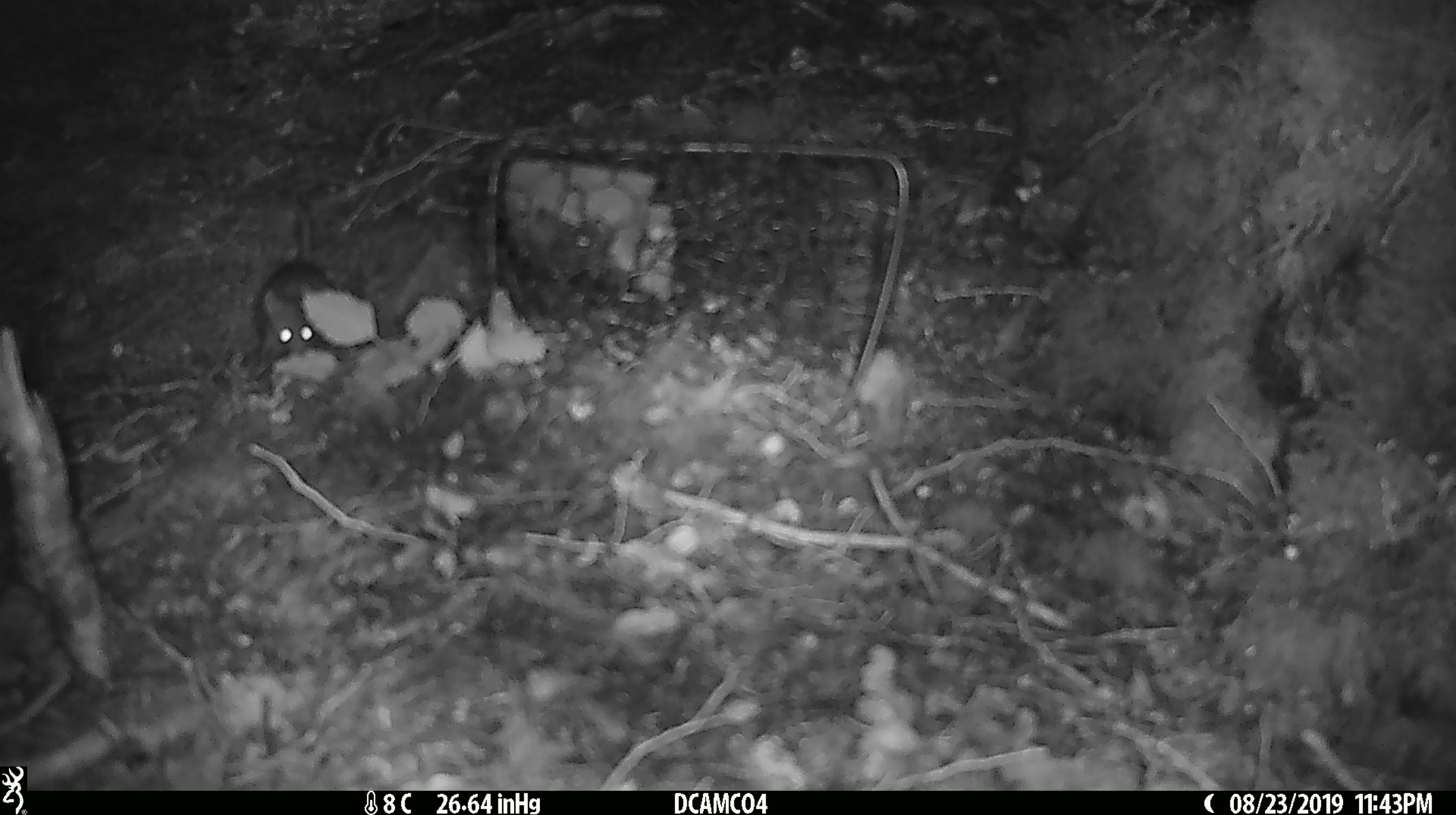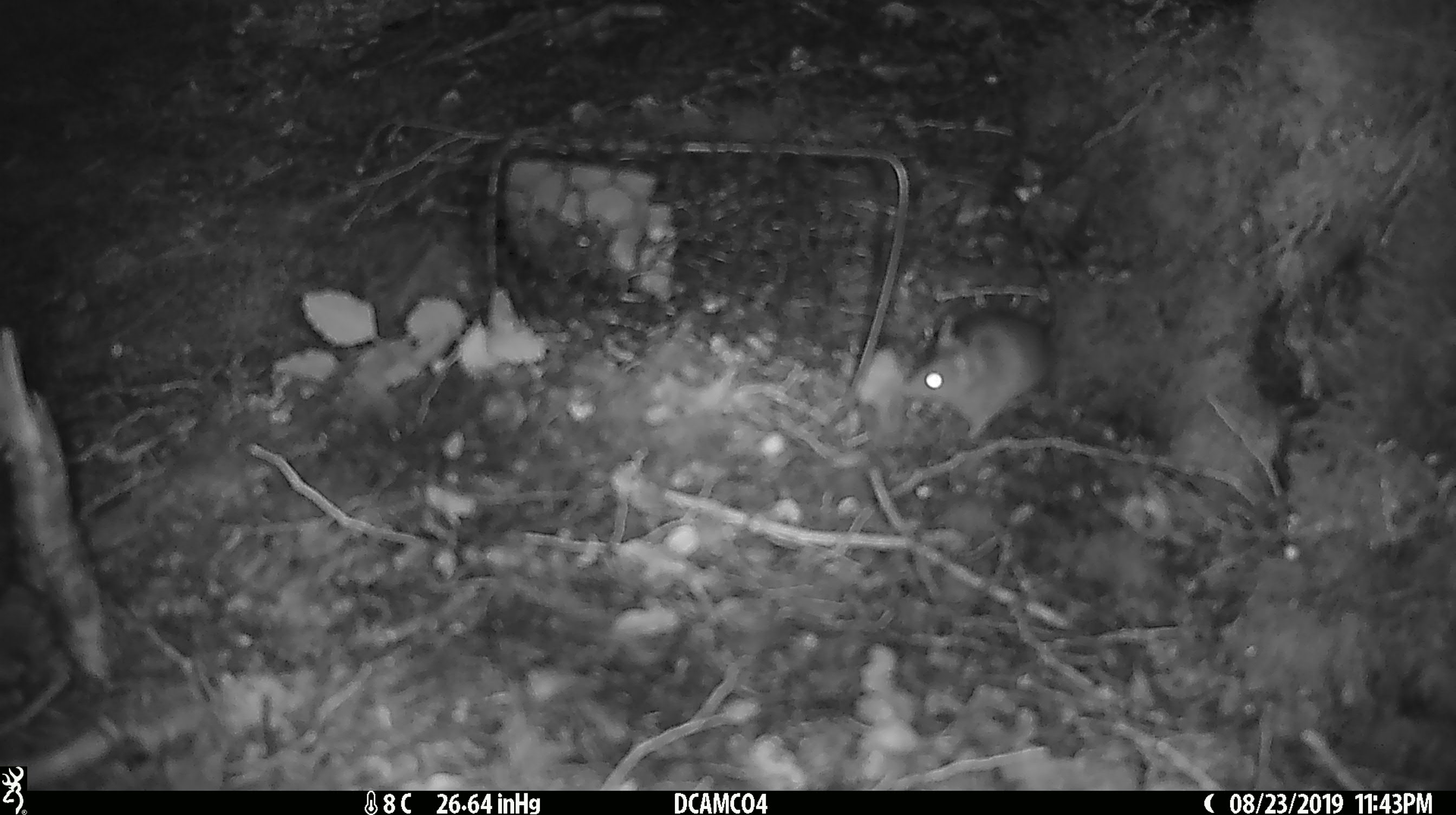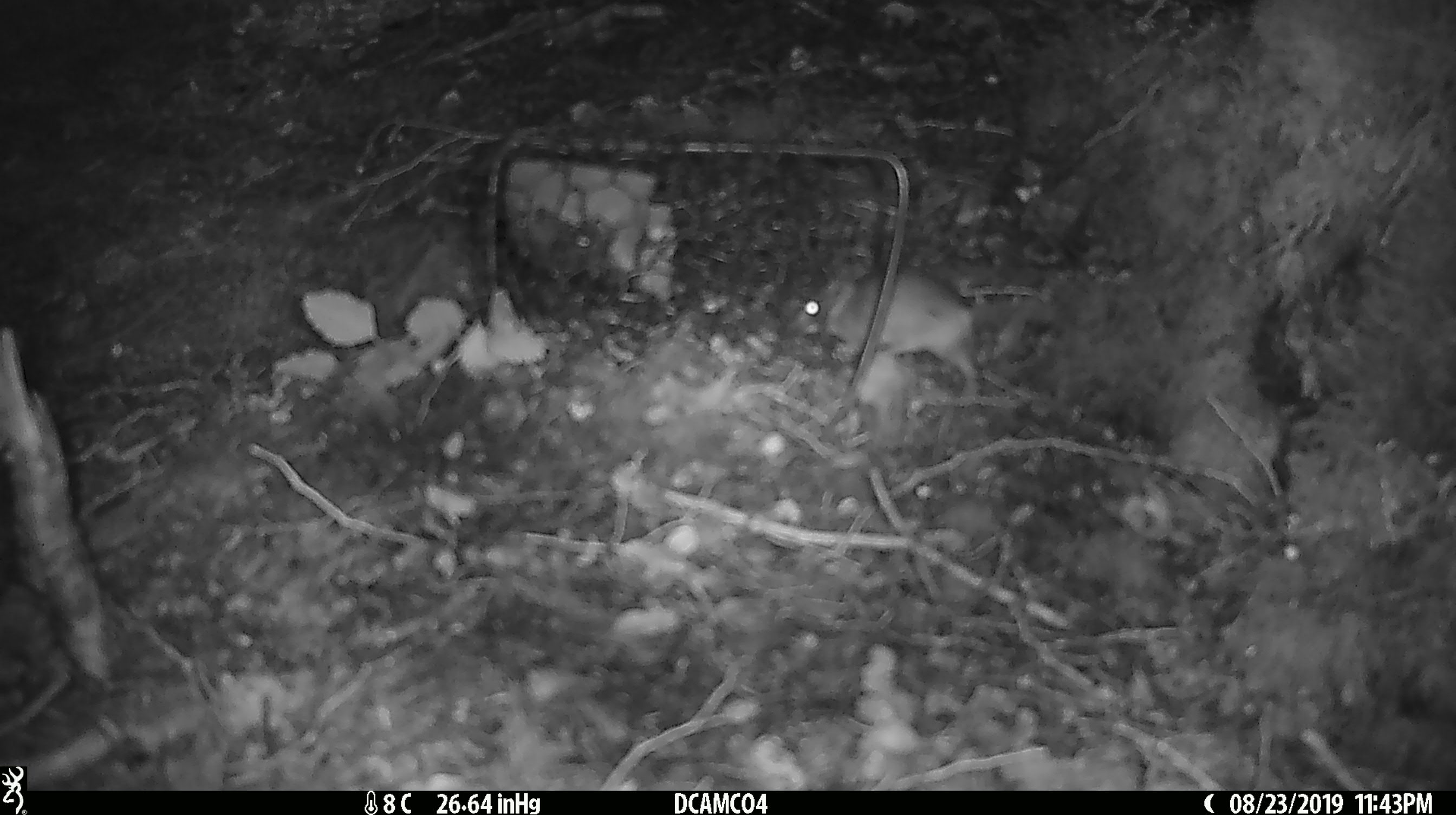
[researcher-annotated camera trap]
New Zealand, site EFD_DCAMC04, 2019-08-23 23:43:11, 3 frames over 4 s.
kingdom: Animalia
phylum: Chordata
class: Mammalia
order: Rodentia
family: Muridae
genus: Mus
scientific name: Mus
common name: mouse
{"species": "mouse (Mus)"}